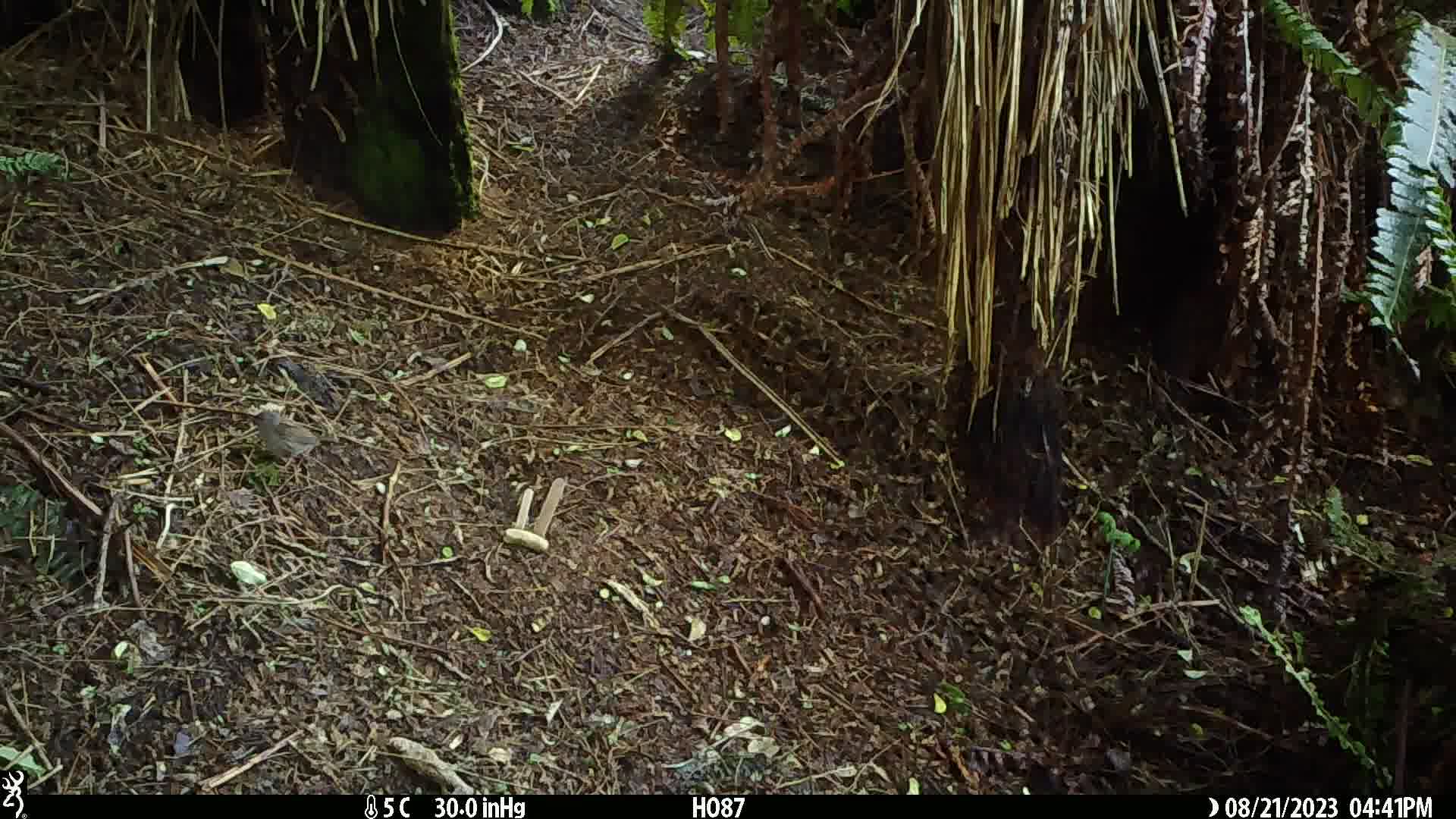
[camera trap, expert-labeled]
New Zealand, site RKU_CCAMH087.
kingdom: Animalia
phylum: Chordata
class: Aves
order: Passeriformes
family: Prunellidae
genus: Prunella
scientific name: Prunella modularis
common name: dunnock